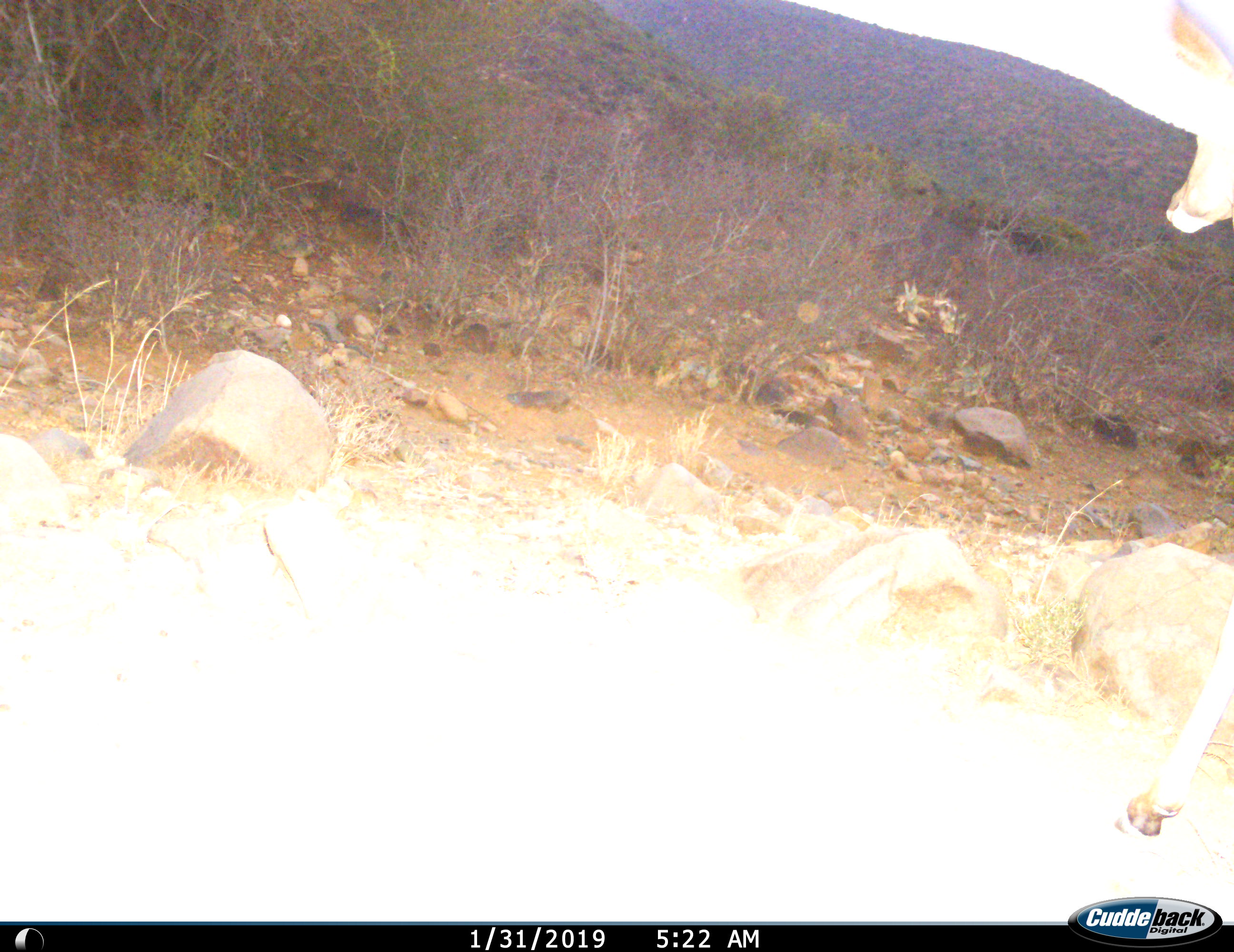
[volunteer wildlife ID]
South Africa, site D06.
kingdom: Animalia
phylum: Chordata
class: Mammalia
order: Artiodactyla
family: Bovidae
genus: Tragelaphus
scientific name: Tragelaphus strepsiceros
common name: greater kudu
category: kudu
Kudu (greater kudu) (Tragelaphus strepsiceros), count 1. Behavior (volunteer vote fractions): standing 29%, resting 0%, moving 71%, interacting 0%. Young present (vote fraction): 0%. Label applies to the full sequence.